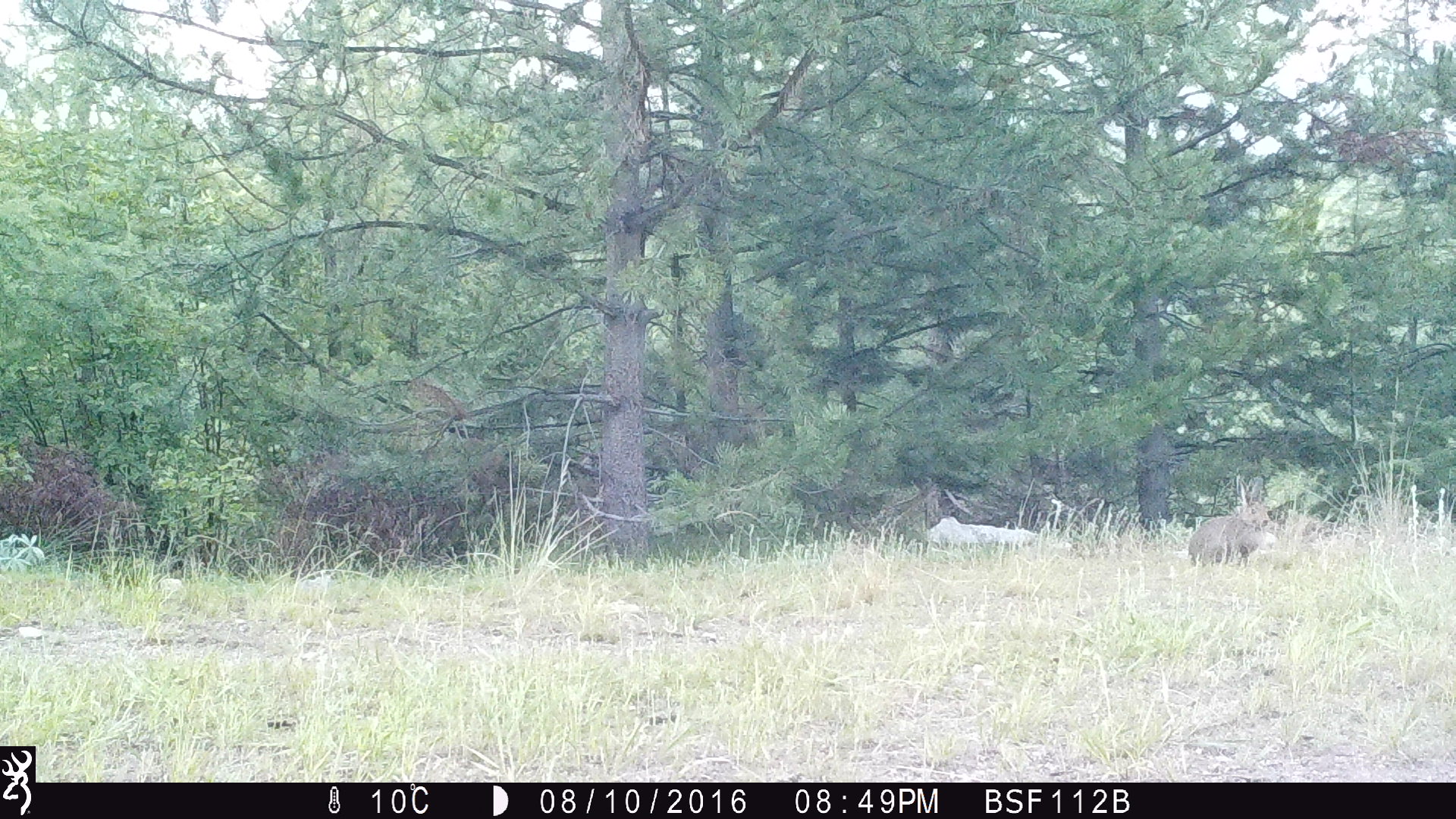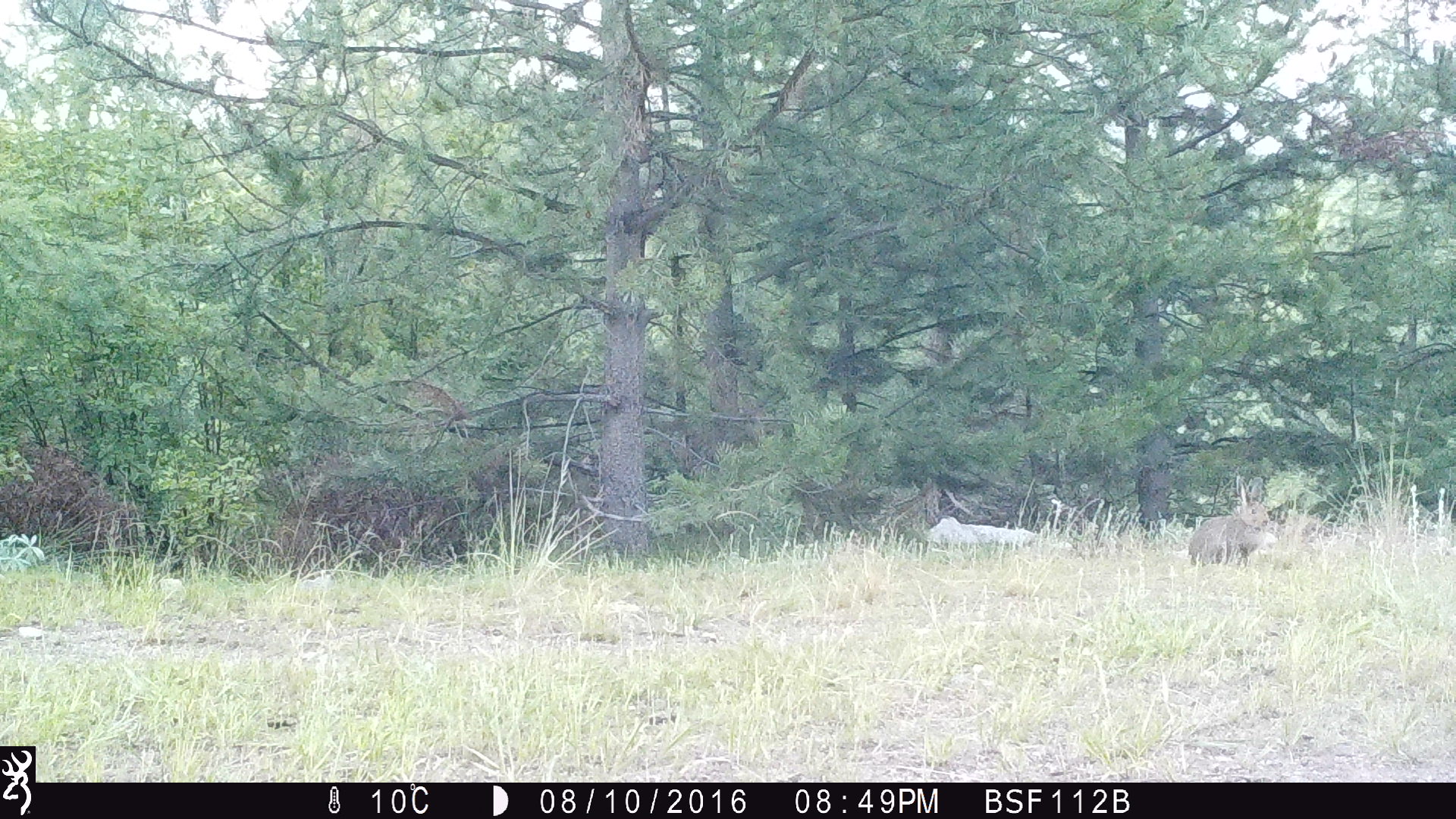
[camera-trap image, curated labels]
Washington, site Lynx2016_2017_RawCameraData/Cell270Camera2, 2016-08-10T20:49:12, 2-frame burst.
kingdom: Animalia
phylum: Chordata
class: Mammalia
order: Lagomorpha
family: Leporidae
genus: Lepus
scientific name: Lepus americanus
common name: snowshoe hare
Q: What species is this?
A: Lepus americanus (snowshoe hare).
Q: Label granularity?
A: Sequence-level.